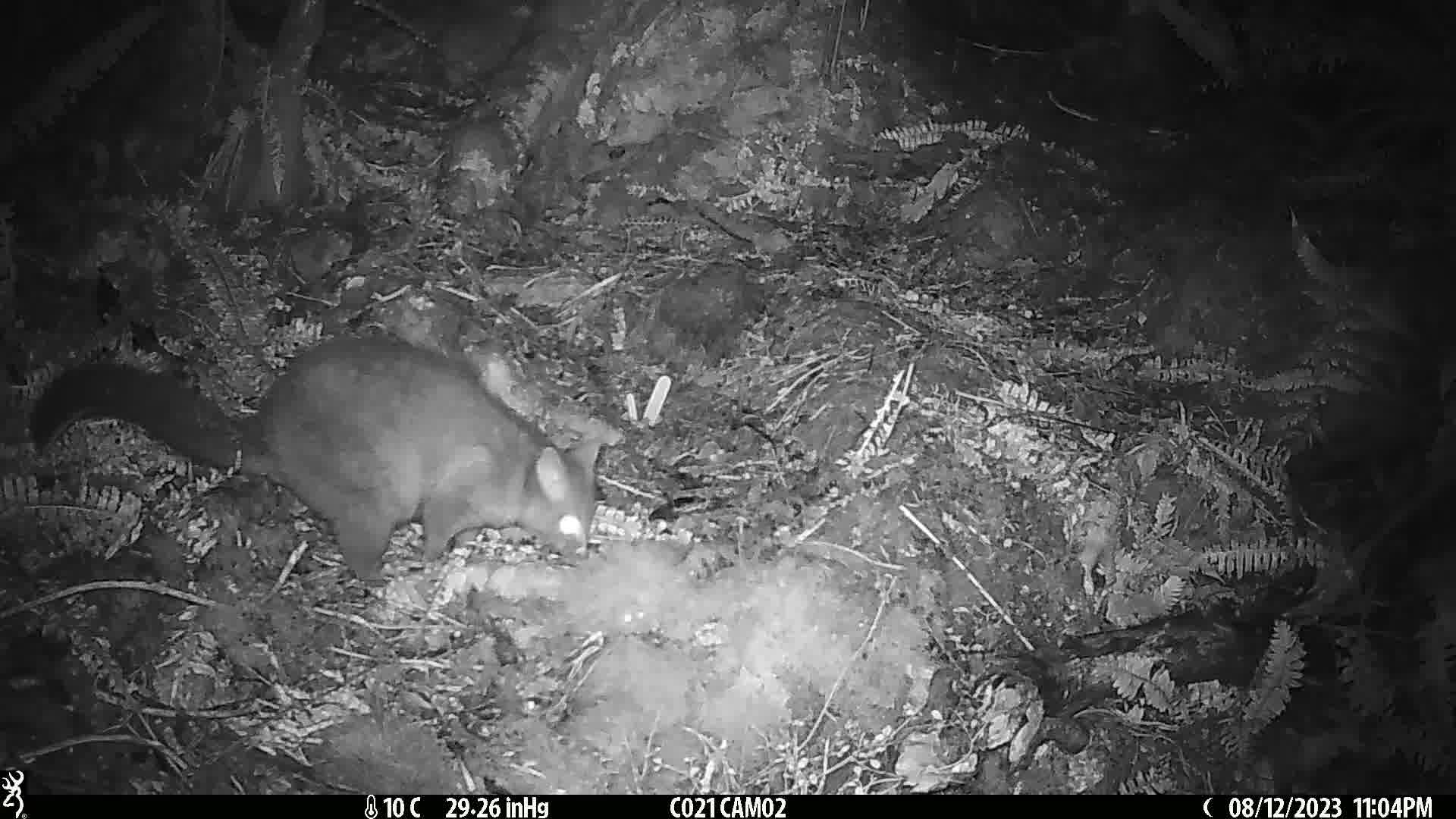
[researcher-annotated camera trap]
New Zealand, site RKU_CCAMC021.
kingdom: Animalia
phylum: Chordata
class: Mammalia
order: Diprotodontia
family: Phalangeridae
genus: Trichosurus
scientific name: Trichosurus vulpecula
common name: common brushtail possum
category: possum